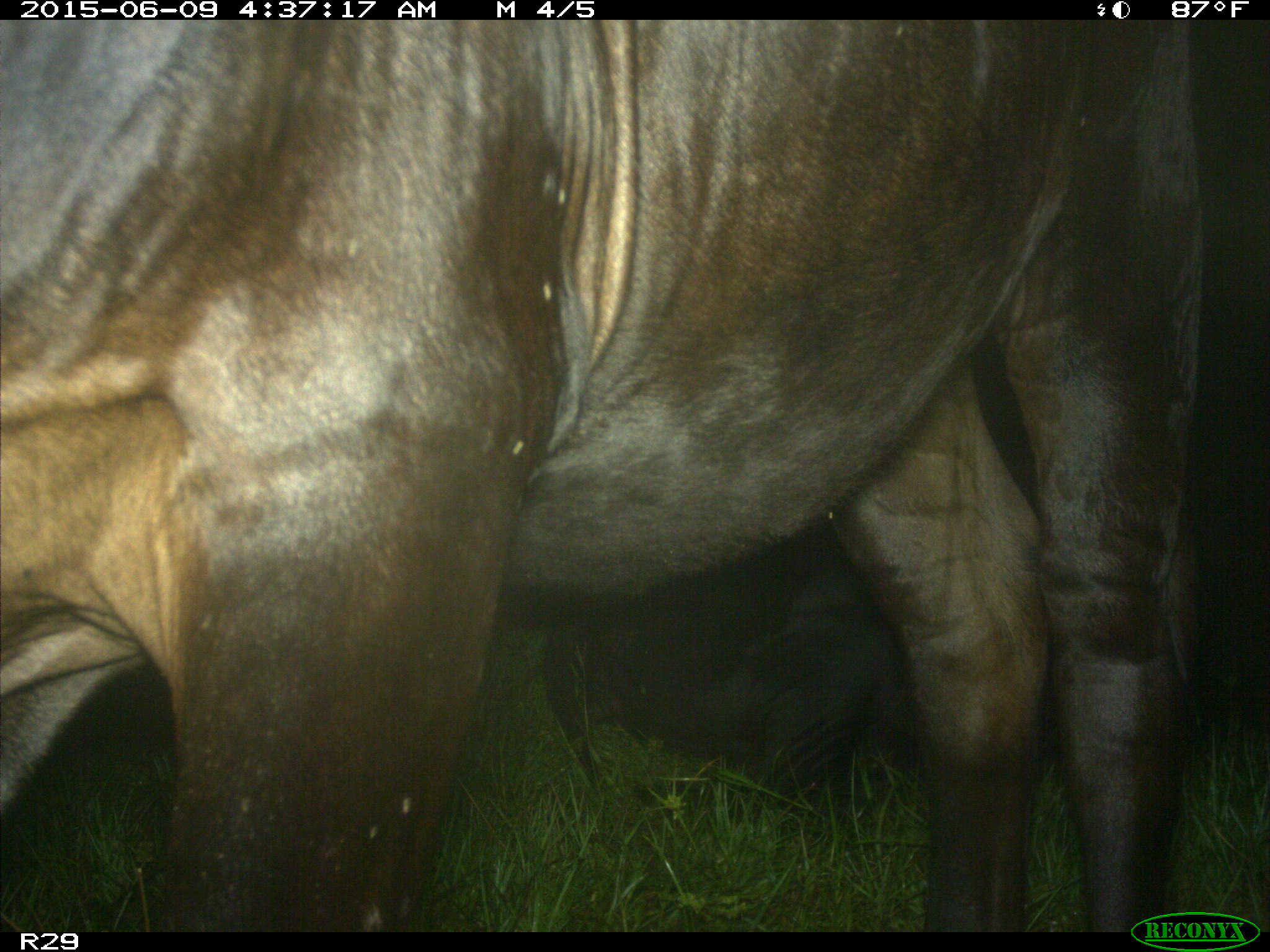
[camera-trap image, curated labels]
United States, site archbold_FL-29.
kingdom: Animalia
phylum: Chordata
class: Mammalia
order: Artiodactyla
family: Bovidae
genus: Bos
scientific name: Bos taurus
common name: domestic cow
Bos taurus (domestic cow).